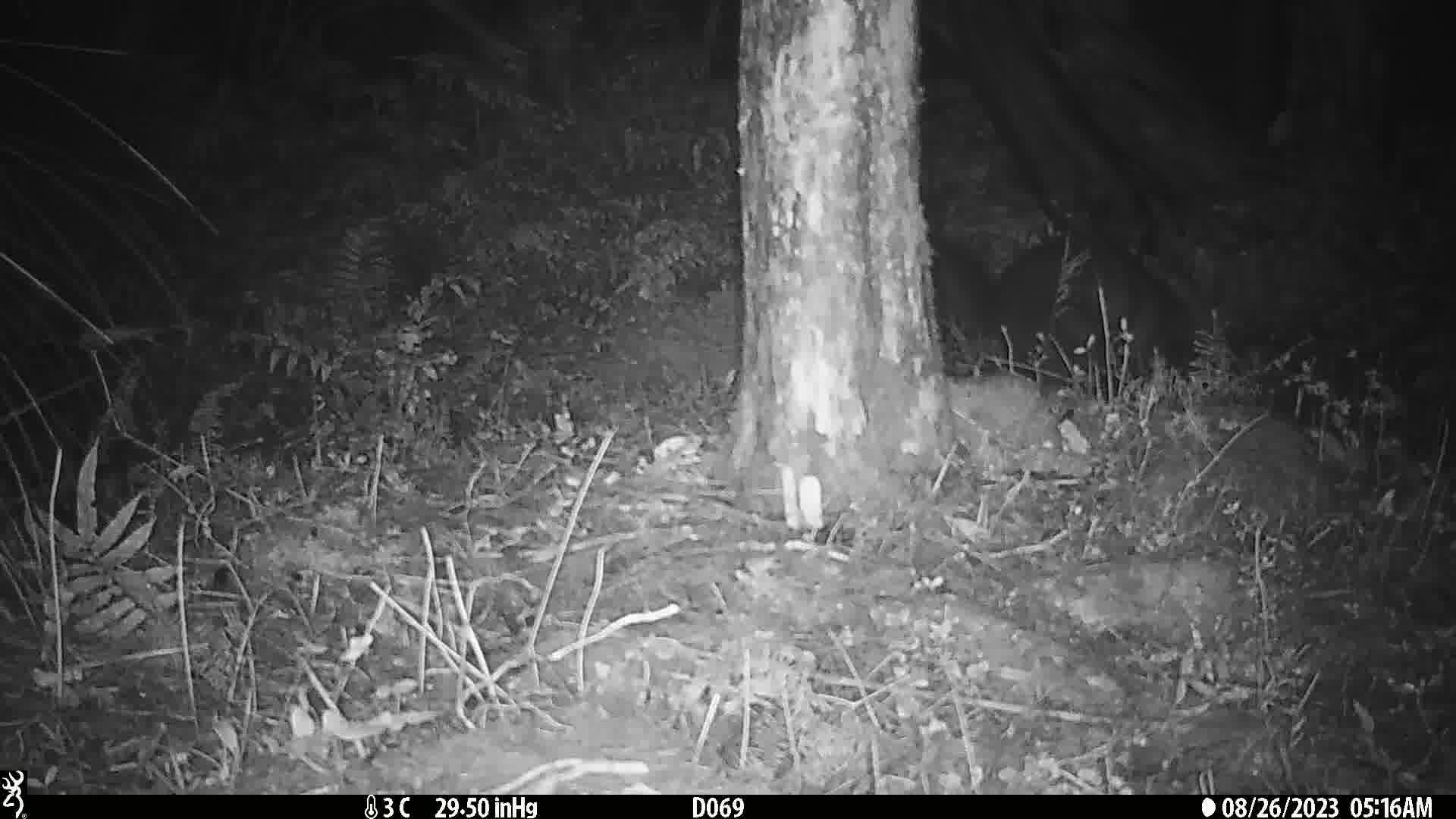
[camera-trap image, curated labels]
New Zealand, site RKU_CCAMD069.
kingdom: Animalia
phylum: Chordata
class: Mammalia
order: Diprotodontia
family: Phalangeridae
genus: Trichosurus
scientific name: Trichosurus vulpecula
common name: common brushtail possum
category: possum